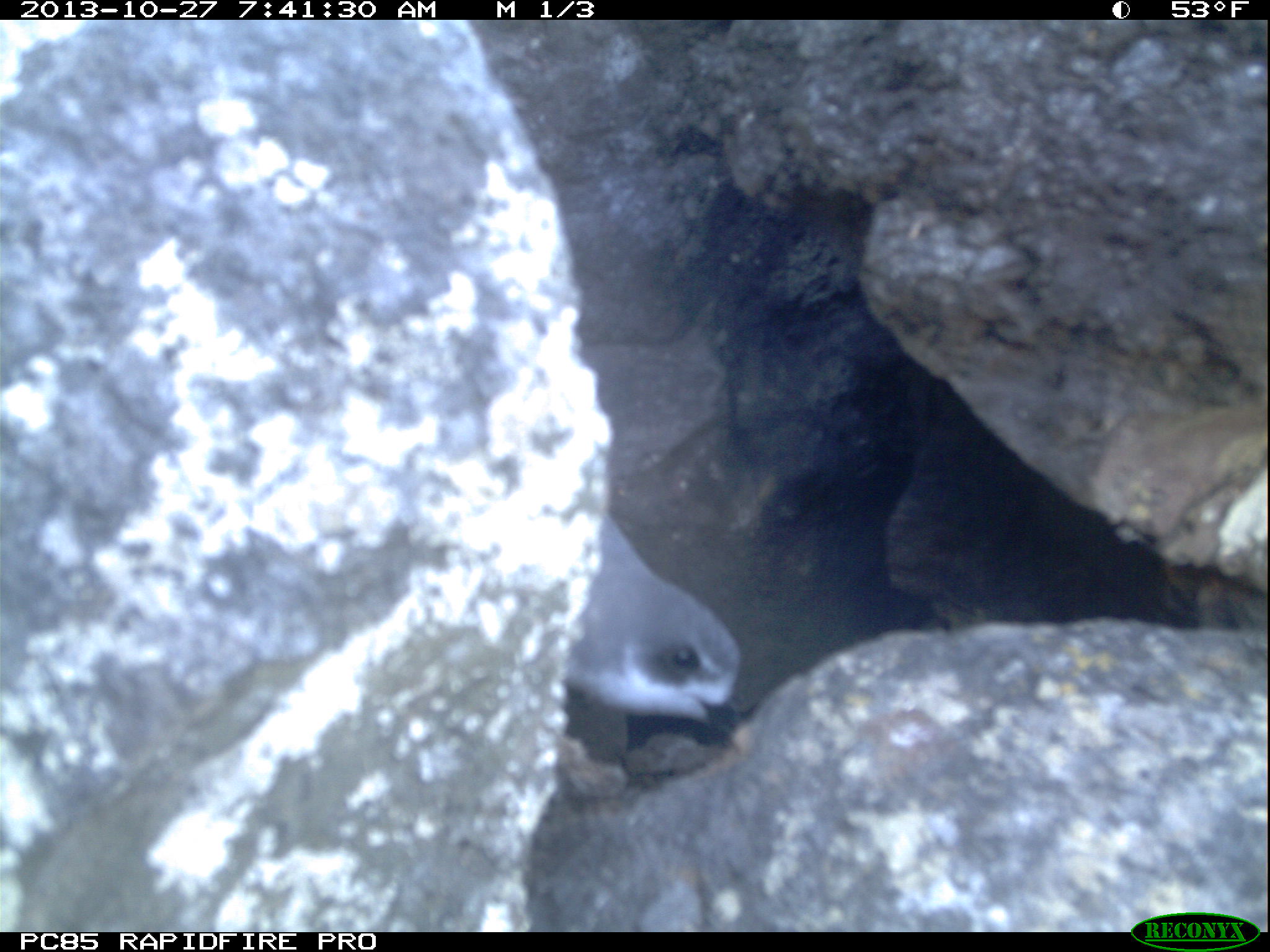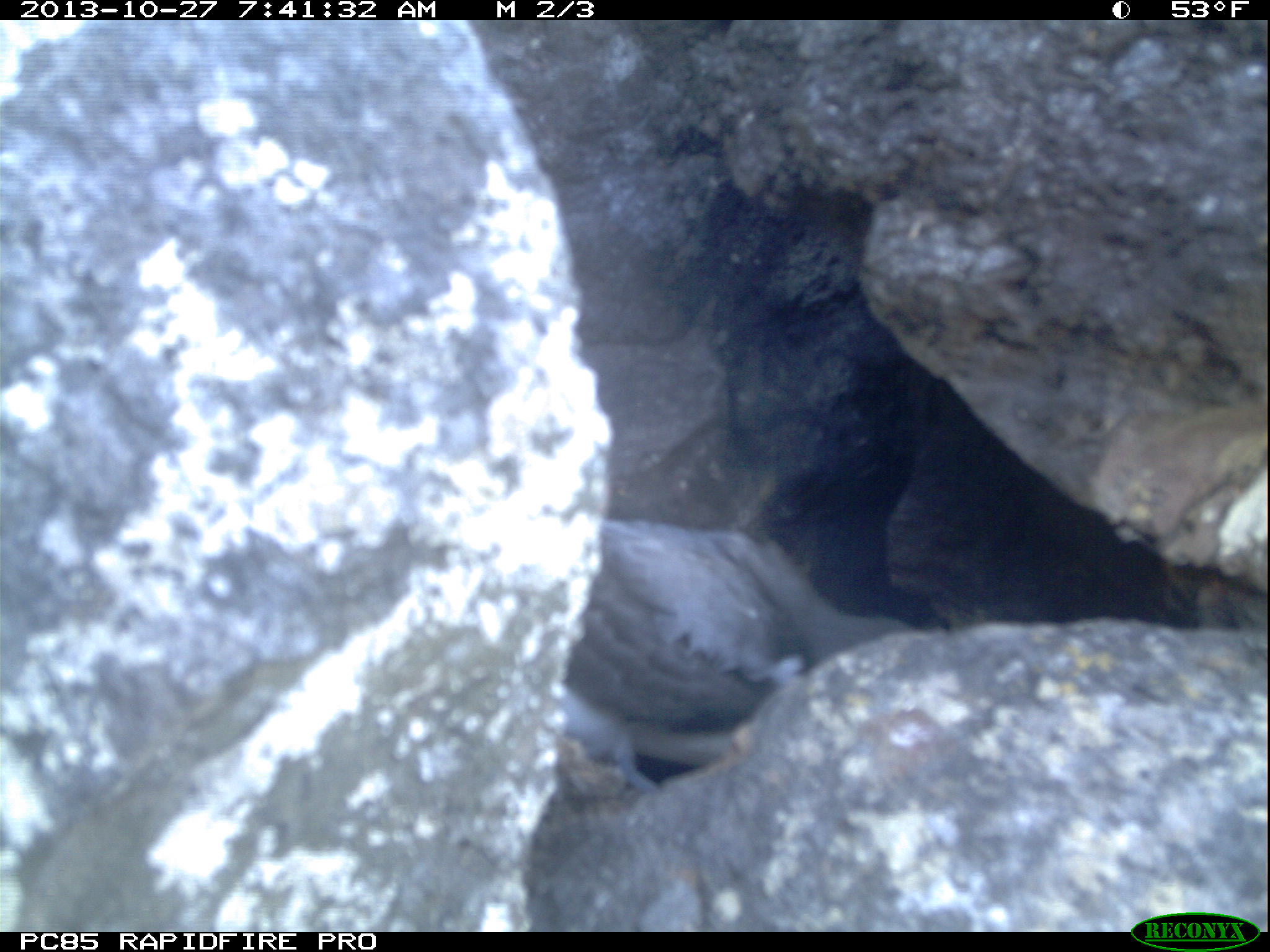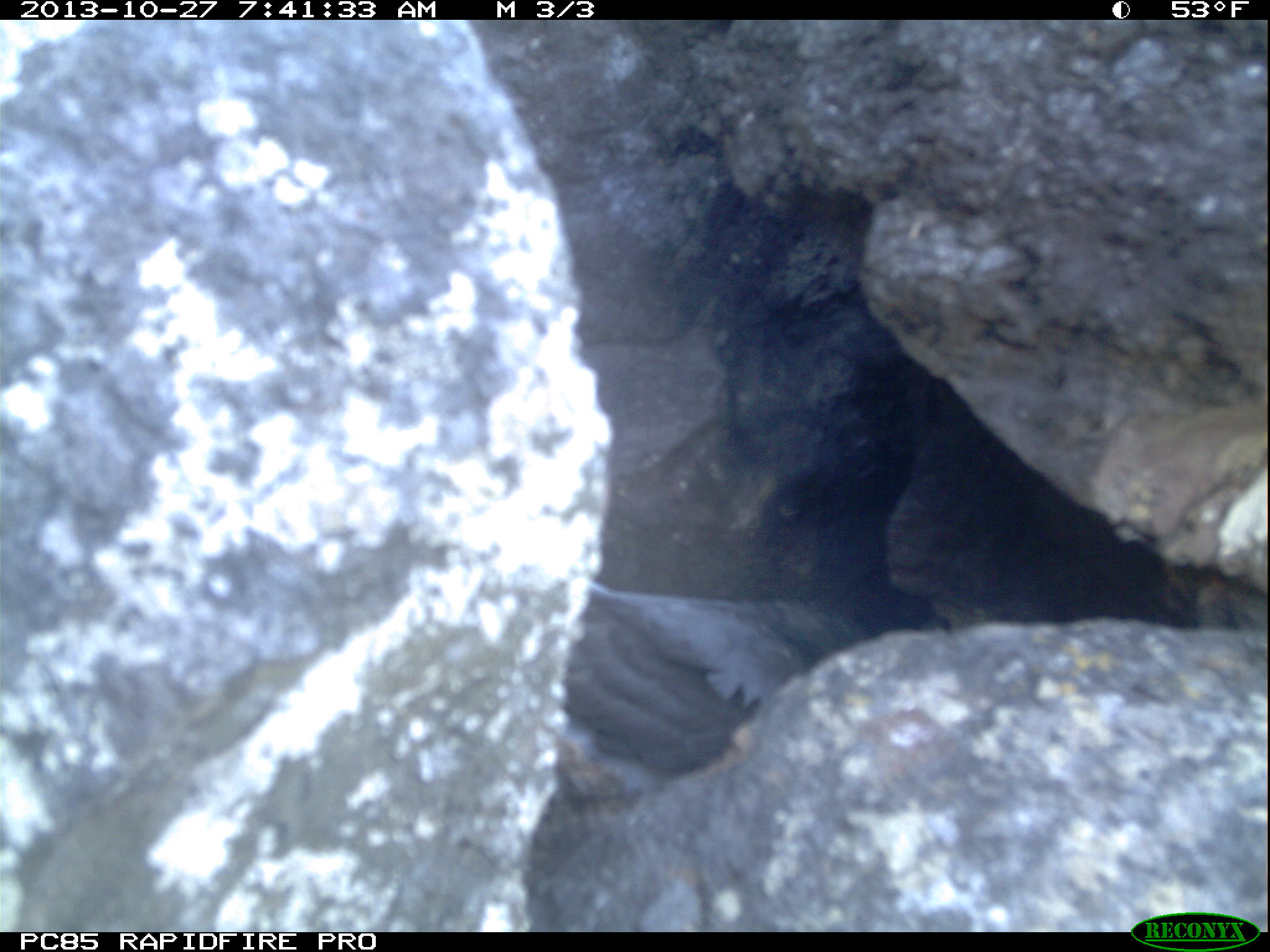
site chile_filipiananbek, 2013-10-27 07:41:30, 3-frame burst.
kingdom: Animalia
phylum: Chordata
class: Aves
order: Procellariiformes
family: Procellariidae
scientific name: Procellariidae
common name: petrel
Petrel (Procellariidae).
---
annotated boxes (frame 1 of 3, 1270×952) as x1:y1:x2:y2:
petrel: 587:508:758:786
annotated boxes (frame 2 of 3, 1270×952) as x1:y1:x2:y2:
petrel: 570:510:954:826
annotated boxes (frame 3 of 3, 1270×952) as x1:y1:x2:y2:
petrel: 563:564:910:798